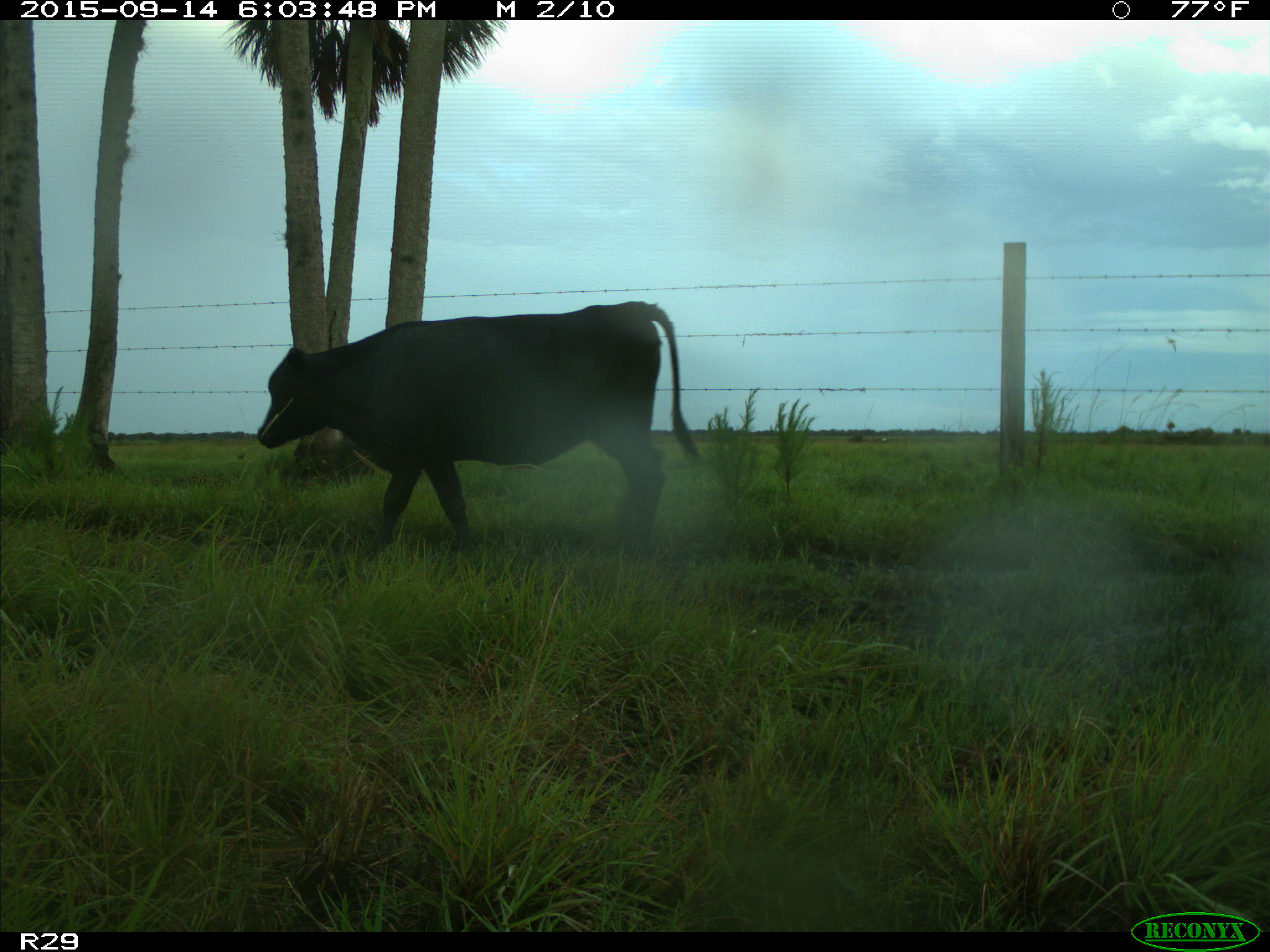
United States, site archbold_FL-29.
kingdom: Animalia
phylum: Chordata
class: Mammalia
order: Artiodactyla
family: Bovidae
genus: Bos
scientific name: Bos taurus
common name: domestic cow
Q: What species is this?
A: Bos taurus (domestic cow).